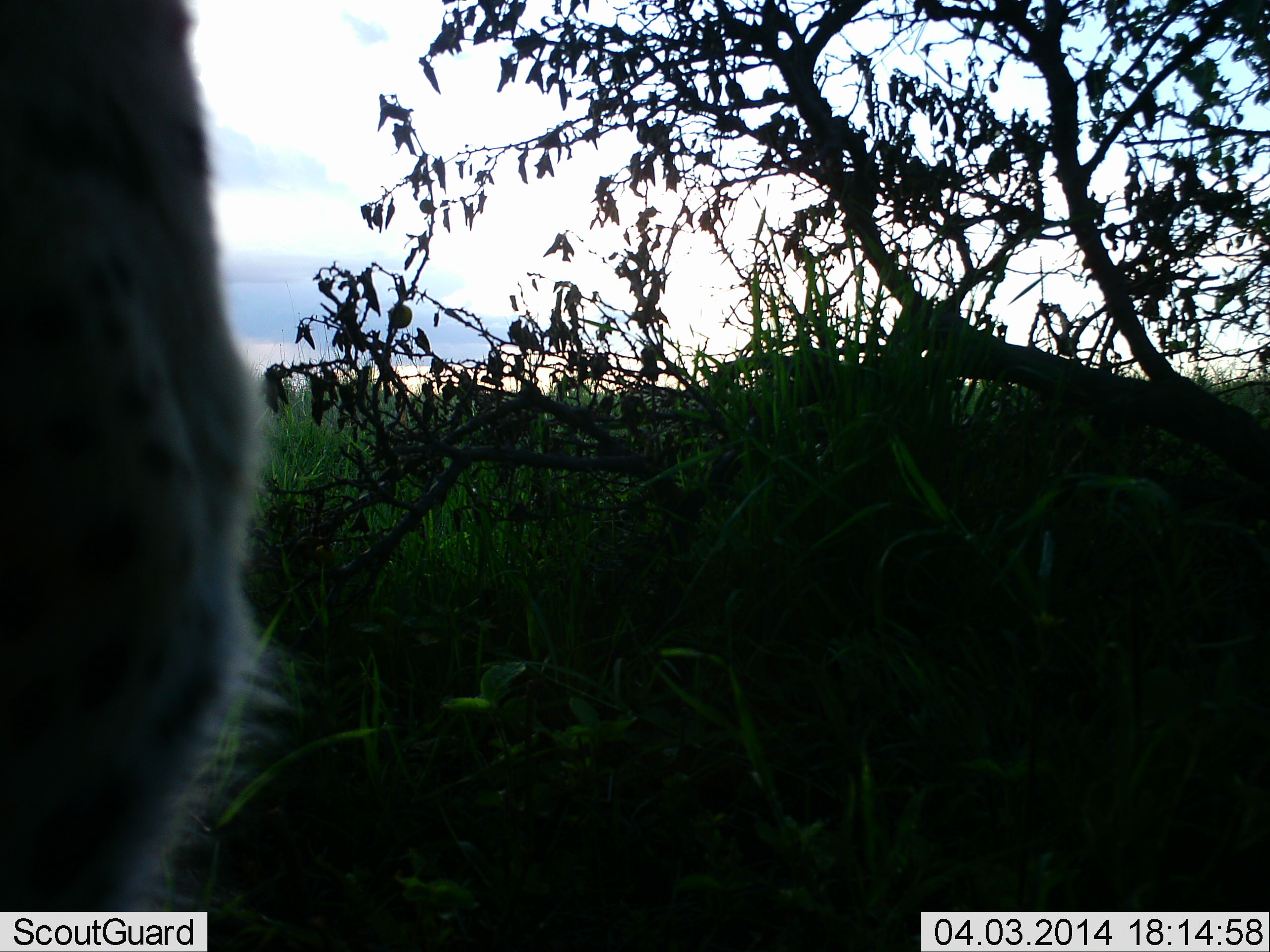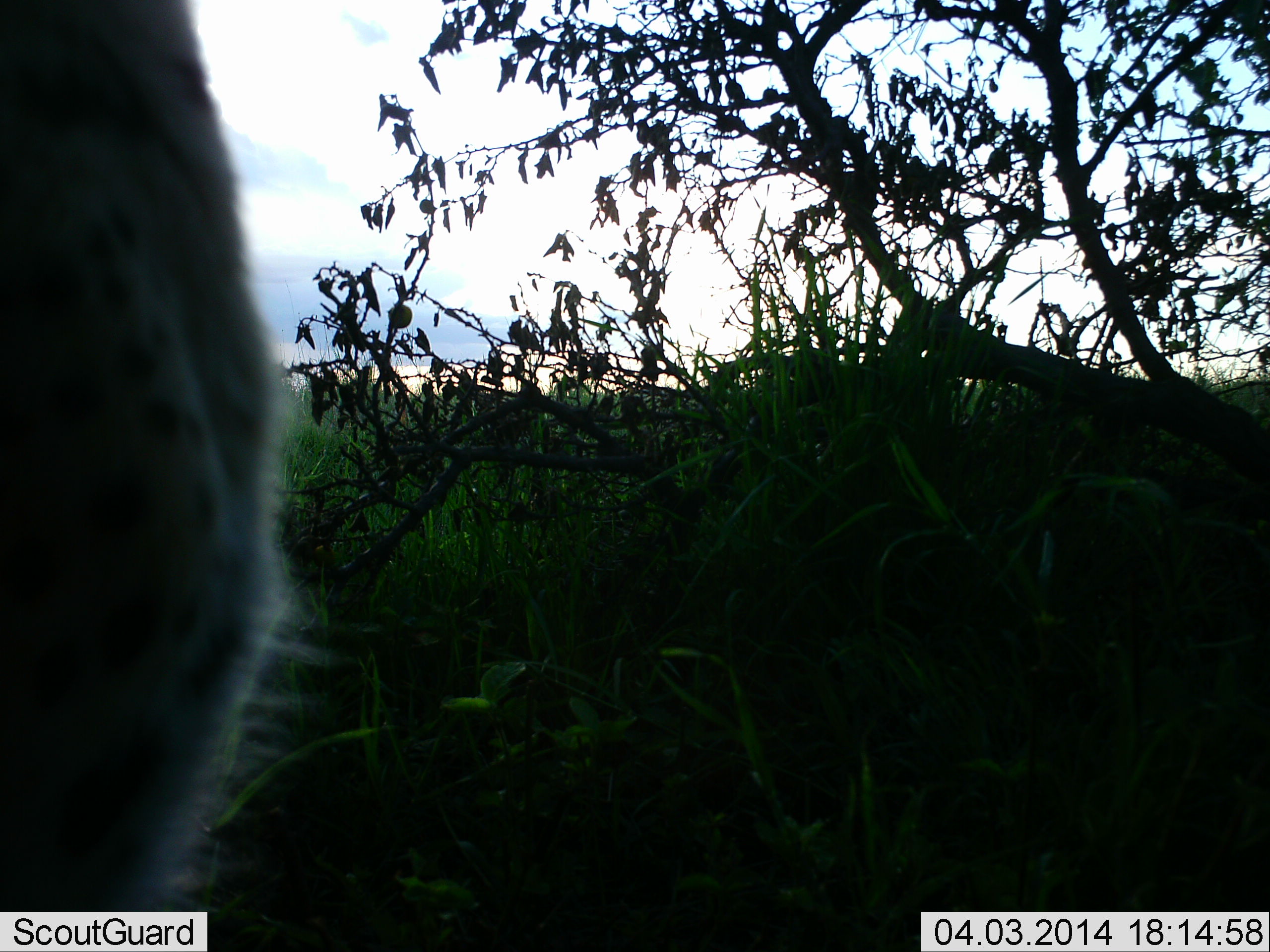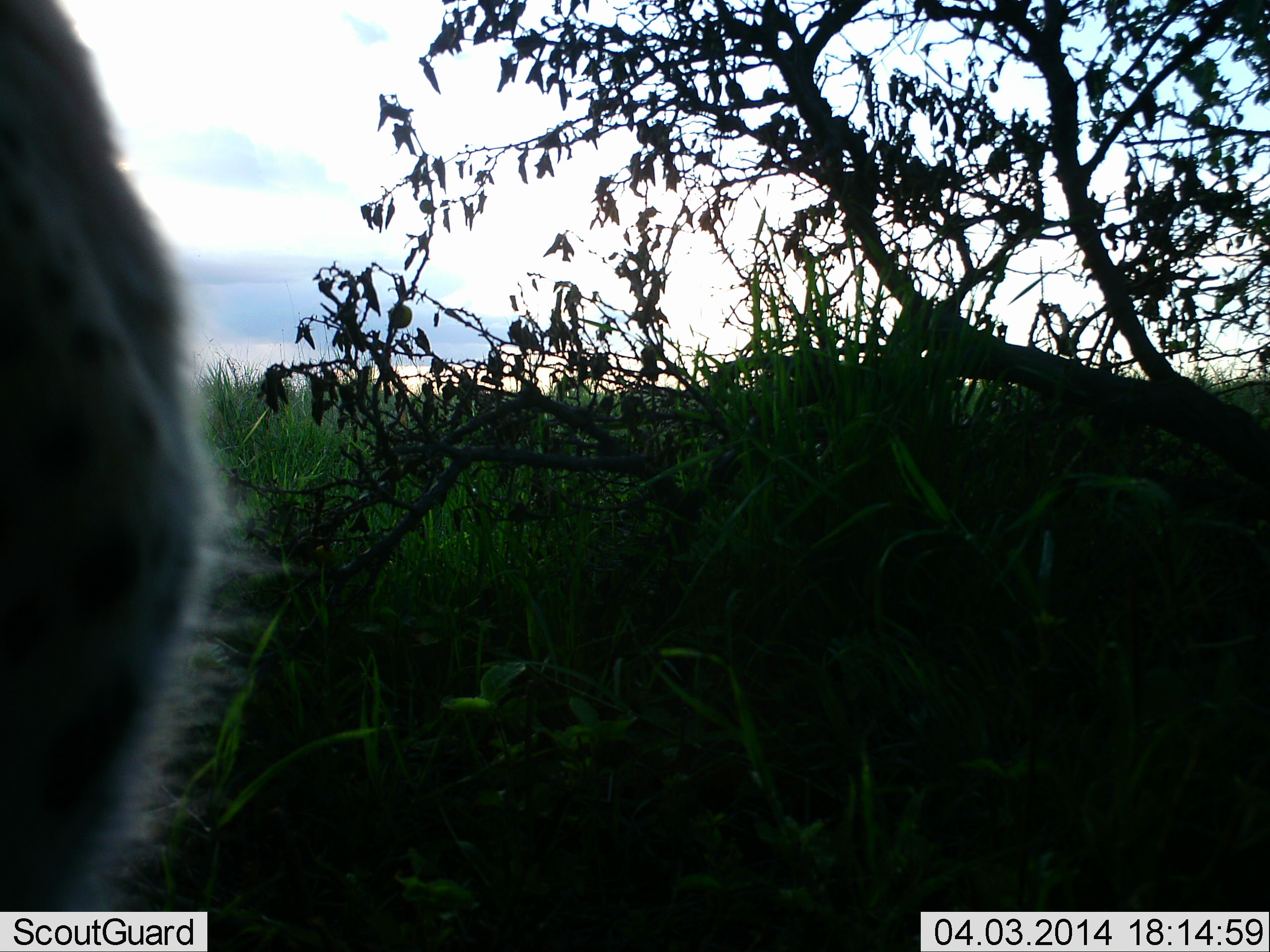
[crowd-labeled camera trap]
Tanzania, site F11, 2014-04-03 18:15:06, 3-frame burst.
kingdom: Animalia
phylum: Chordata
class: Mammalia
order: Carnivora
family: Felidae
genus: Acinonyx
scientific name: Acinonyx jubatus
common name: cheetah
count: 1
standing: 62%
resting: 0%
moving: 38%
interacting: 0%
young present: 0%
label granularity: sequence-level